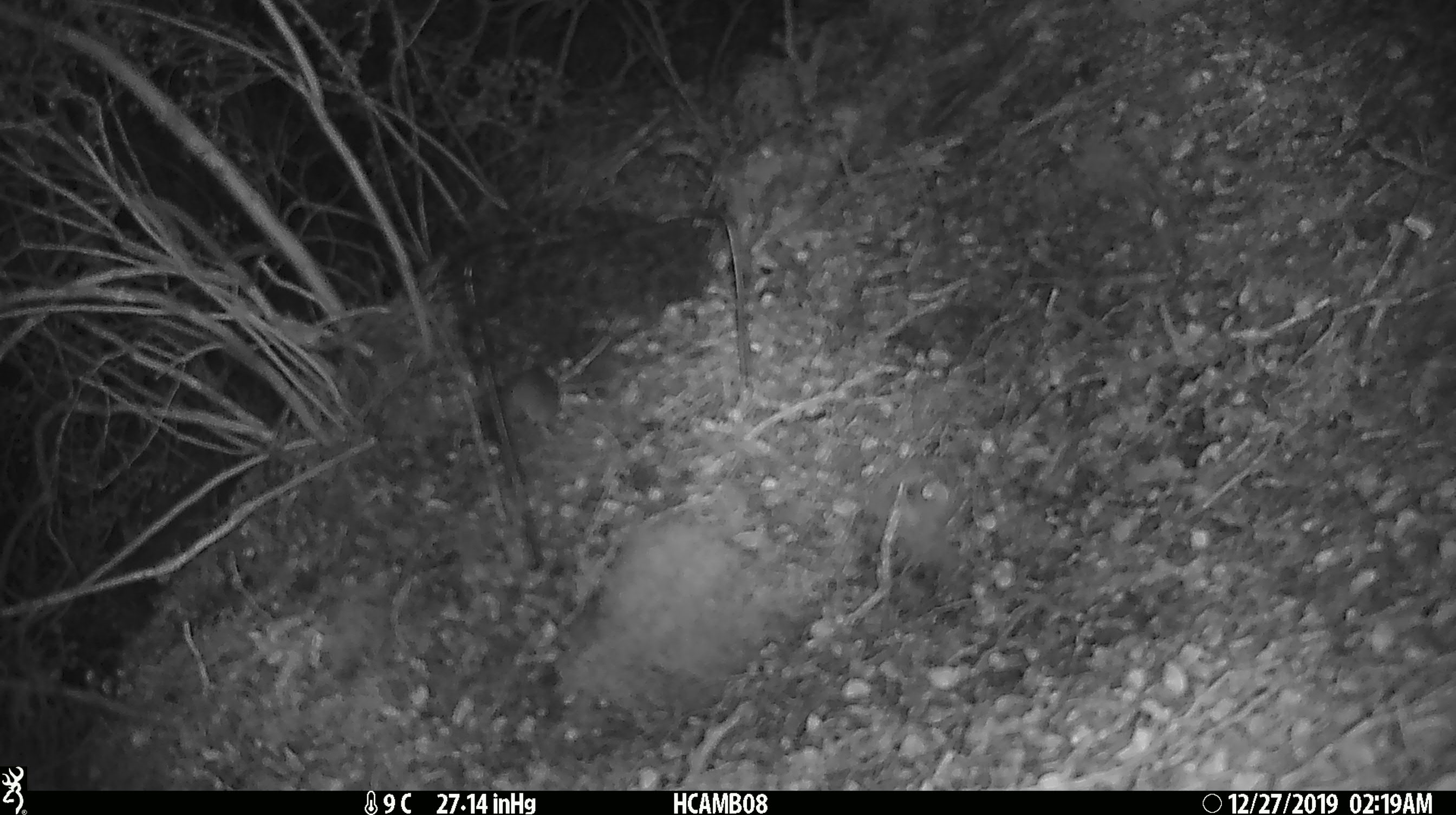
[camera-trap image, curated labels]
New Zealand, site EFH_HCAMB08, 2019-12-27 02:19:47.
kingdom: Animalia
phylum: Chordata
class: Mammalia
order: Rodentia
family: Muridae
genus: Mus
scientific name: Mus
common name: mouse